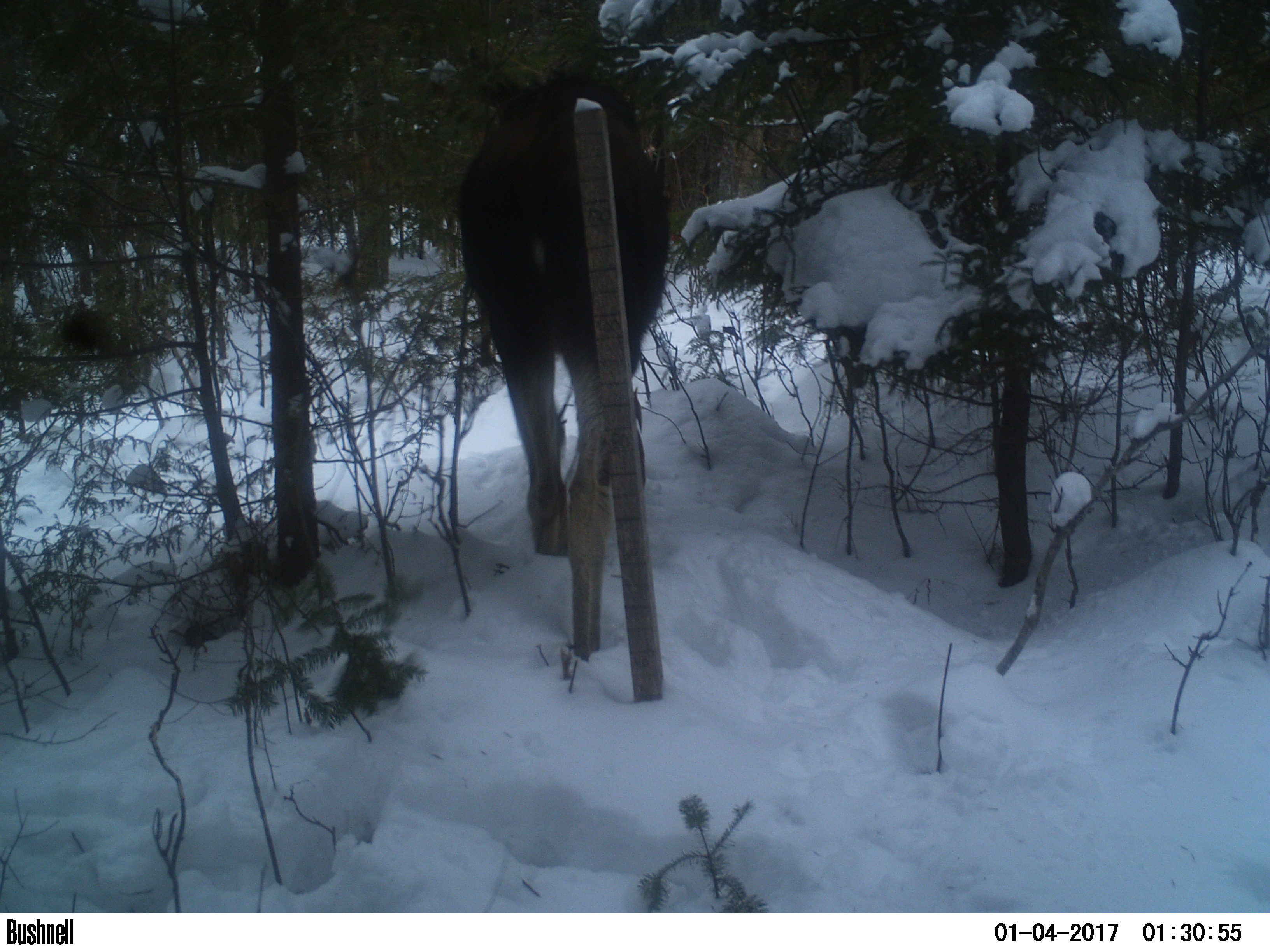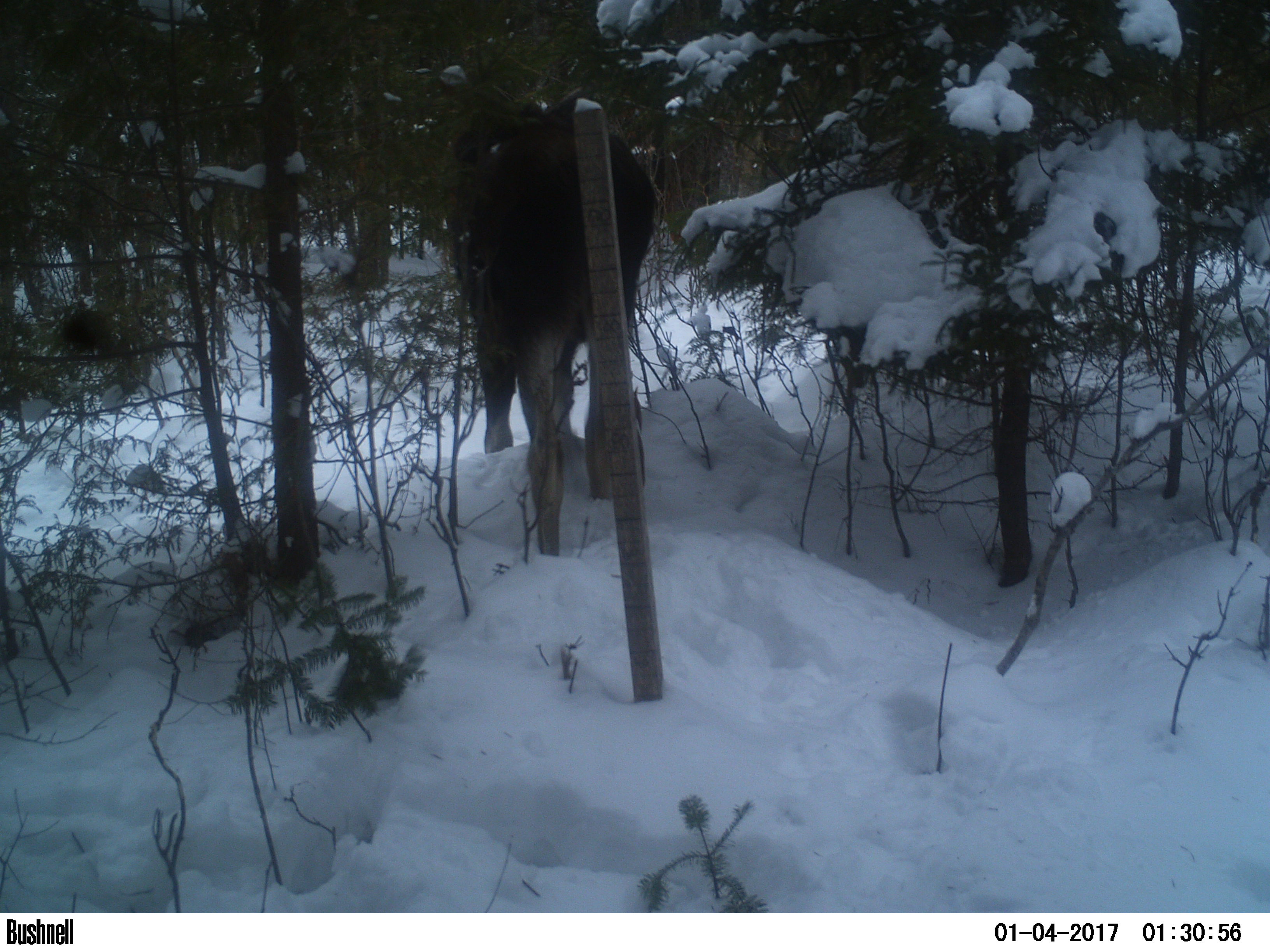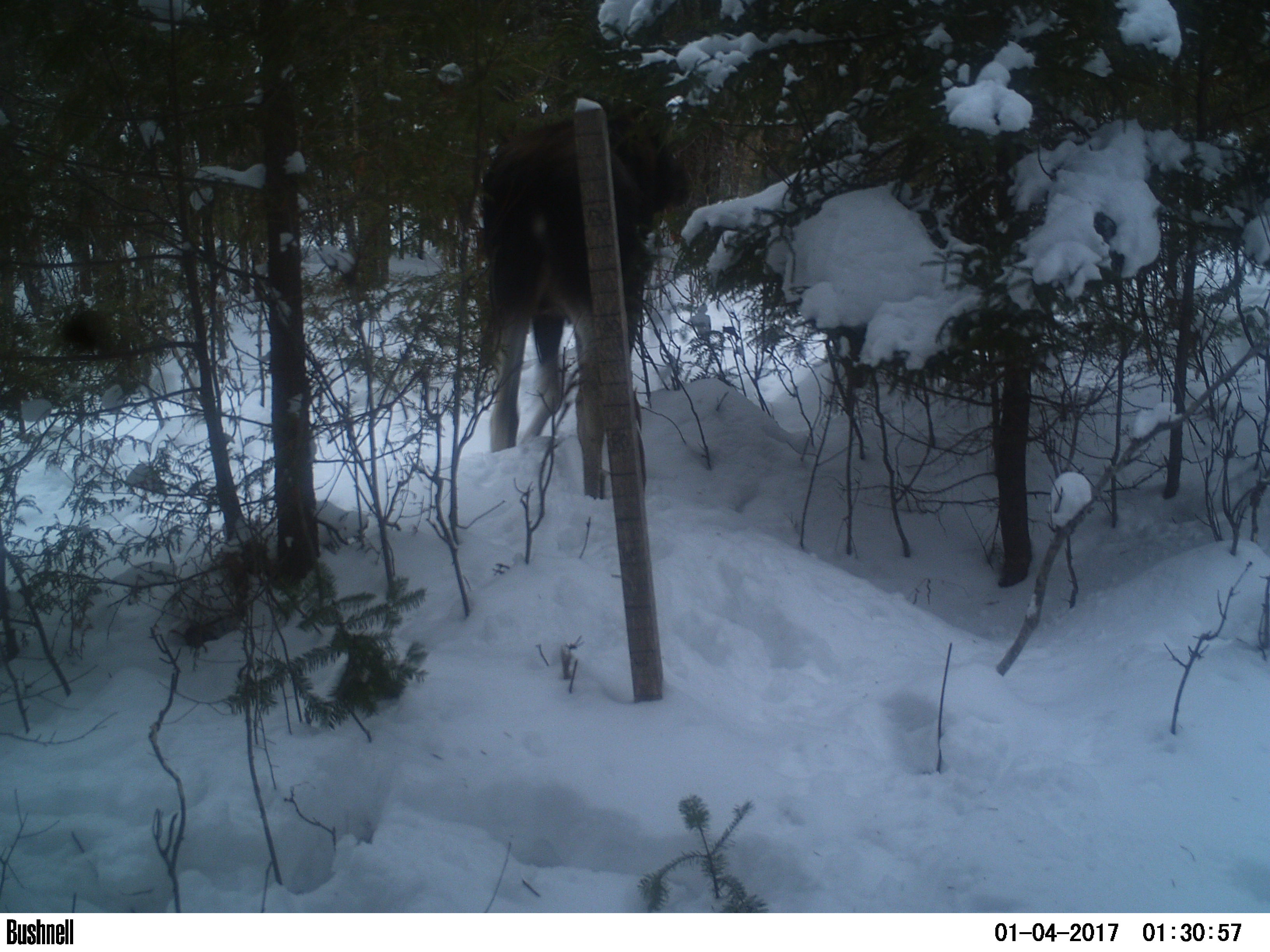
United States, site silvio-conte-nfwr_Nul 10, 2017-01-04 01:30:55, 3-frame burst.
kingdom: Animalia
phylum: Chordata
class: Mammalia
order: Artiodactyla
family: Cervidae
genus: Alces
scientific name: Alces alces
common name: moose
Moose (Alces alces).